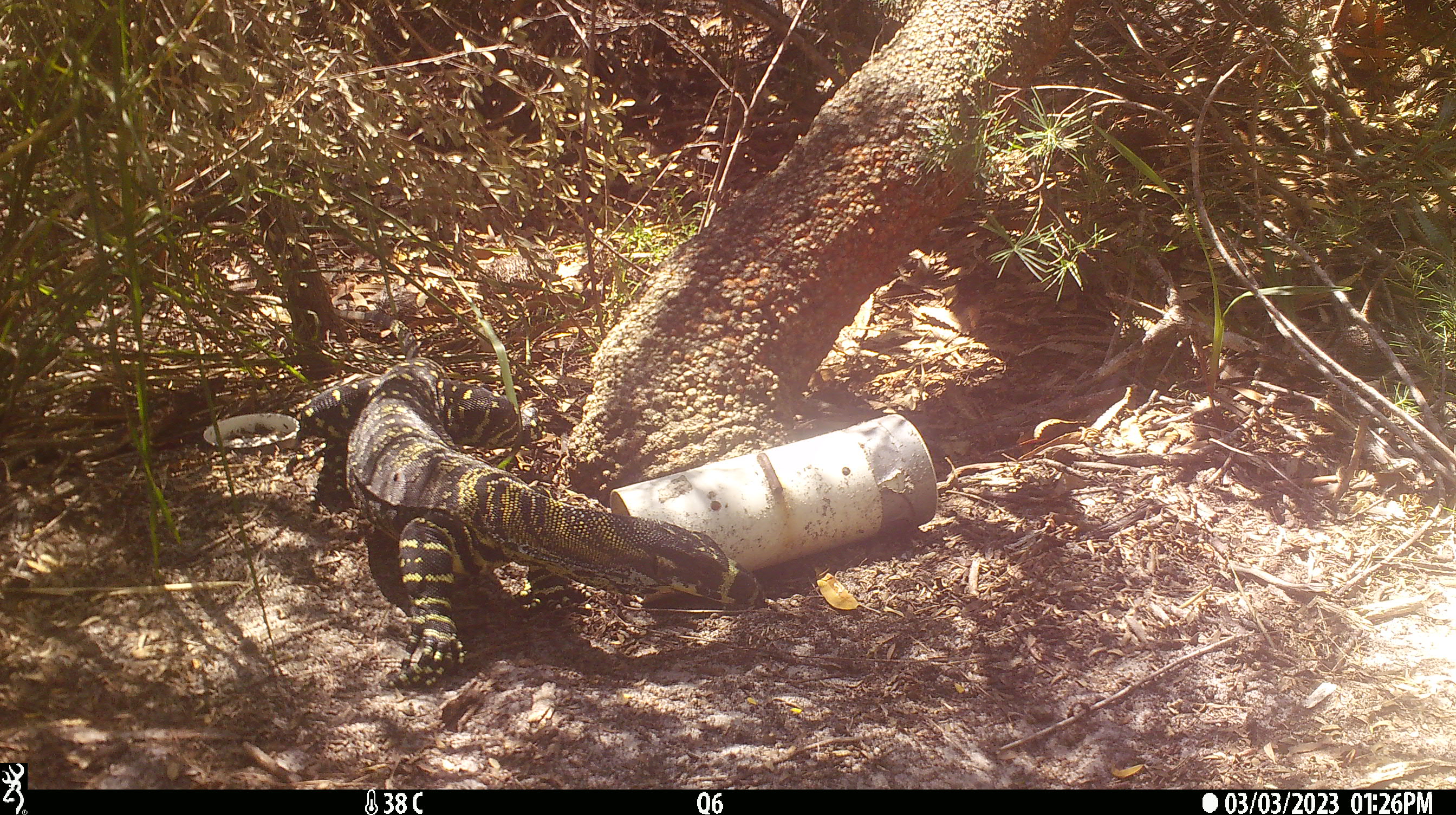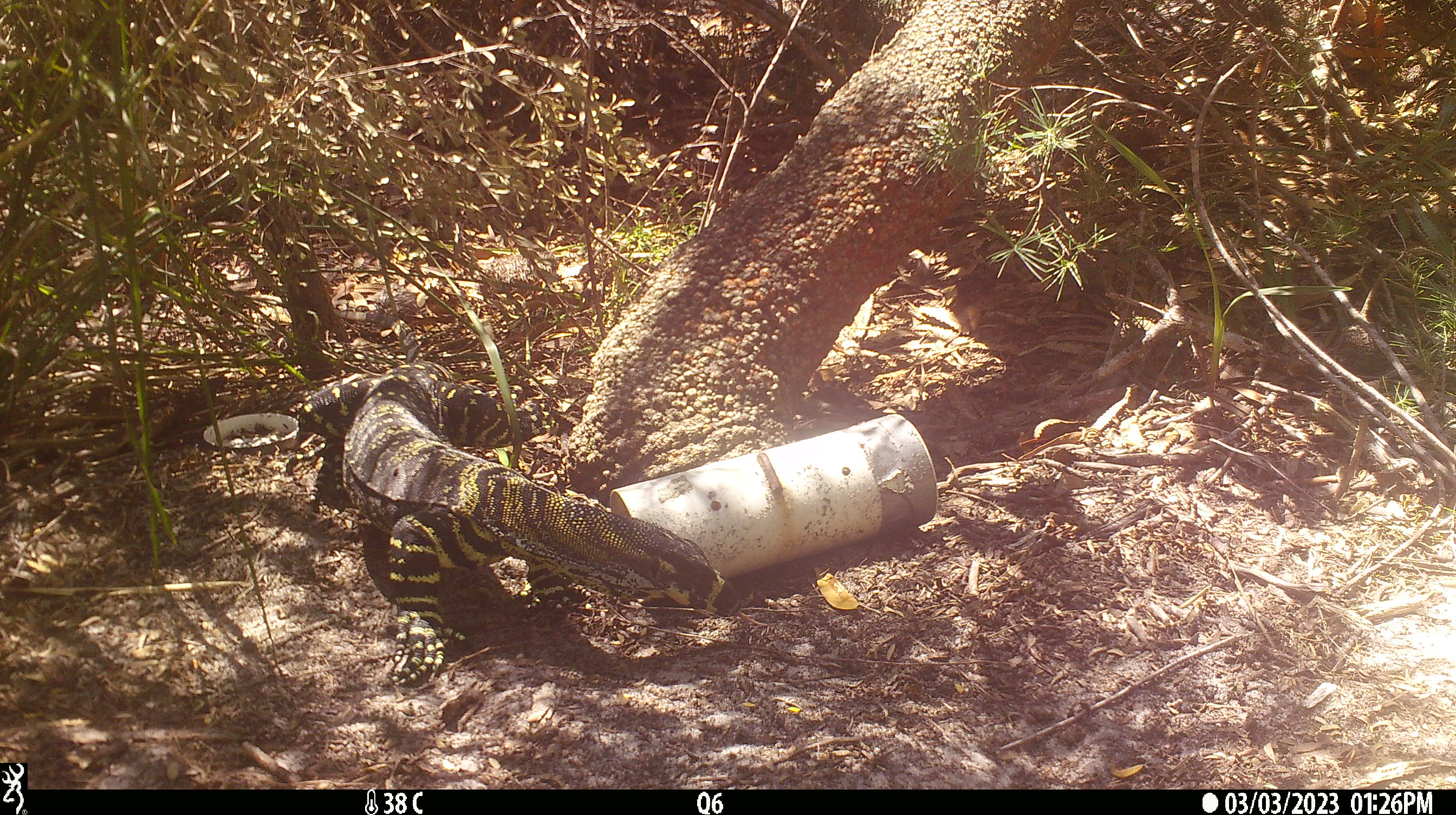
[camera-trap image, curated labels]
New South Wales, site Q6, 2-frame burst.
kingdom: Animalia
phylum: Chordata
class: Reptilia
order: Squamata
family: Varanidae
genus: Varanus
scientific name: Varanus varius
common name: lace monitor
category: goanna